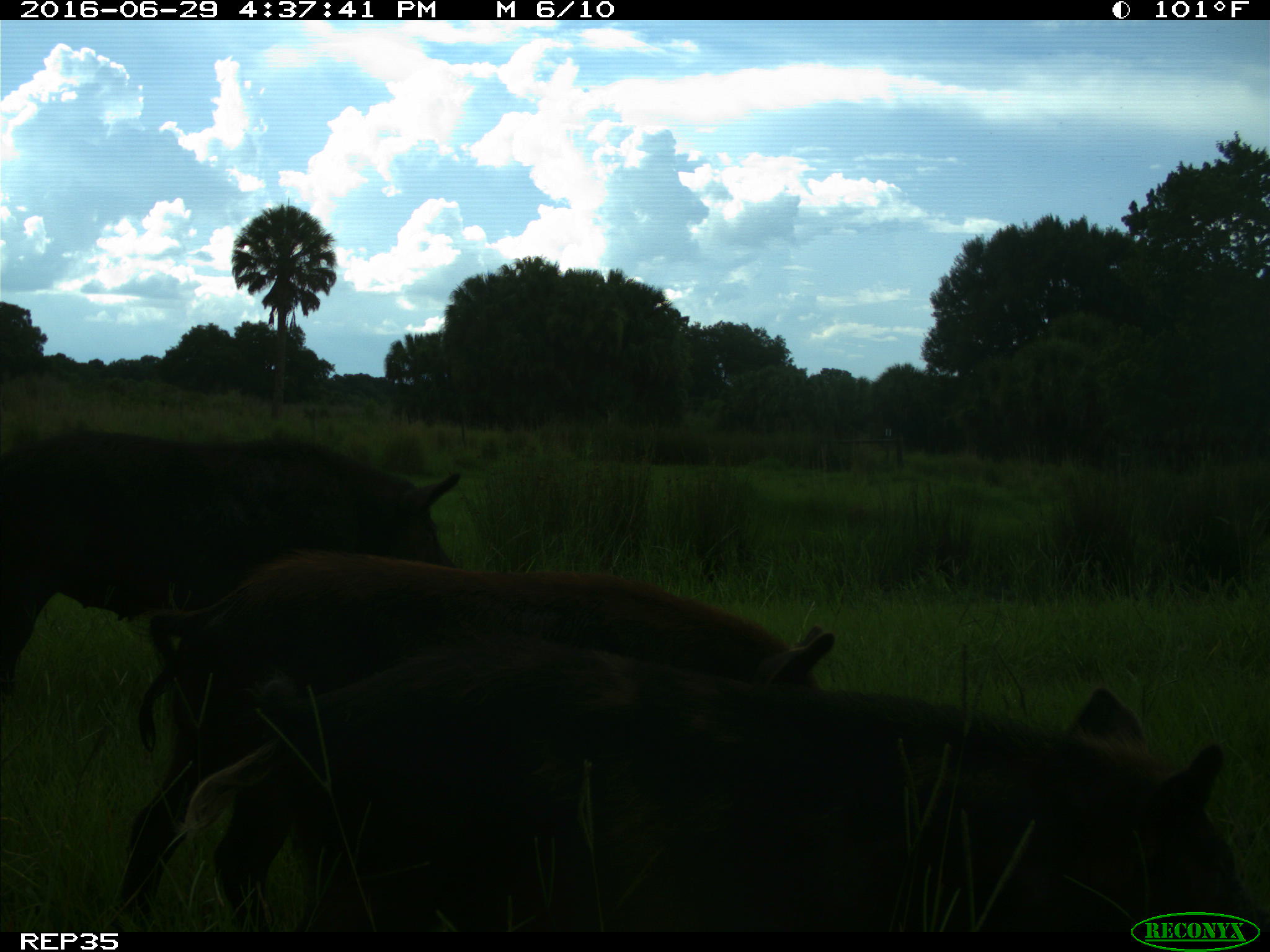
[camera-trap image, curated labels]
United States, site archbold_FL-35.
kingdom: Animalia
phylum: Chordata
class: Mammalia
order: Artiodactyla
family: Suidae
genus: Sus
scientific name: Sus scrofa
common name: wild boar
Sus scrofa (wild boar).